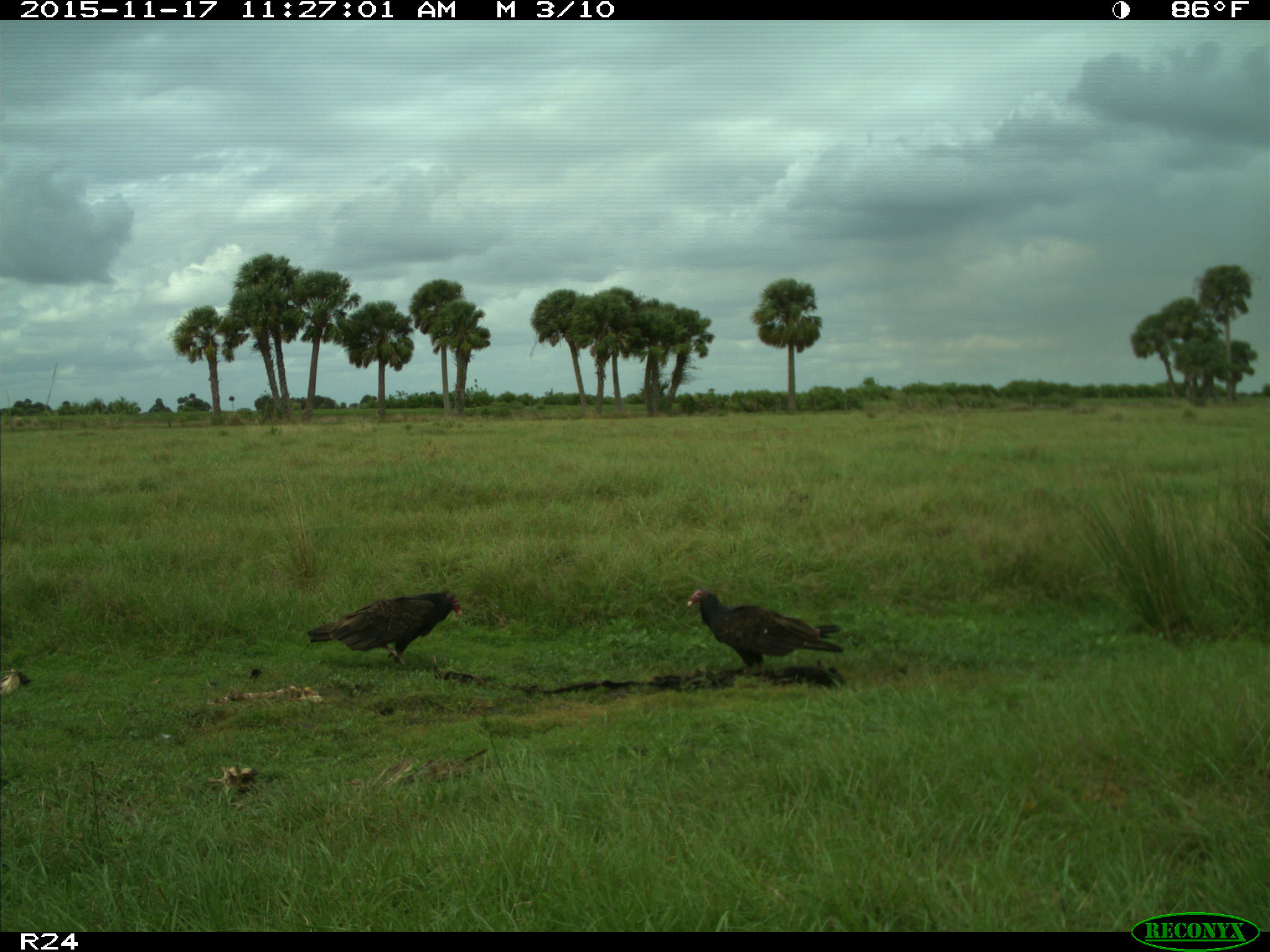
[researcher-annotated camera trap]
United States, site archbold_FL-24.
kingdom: Animalia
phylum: Chordata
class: Aves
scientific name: Aves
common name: birds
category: unidentified bird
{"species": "unidentified bird (birds) (Aves)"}